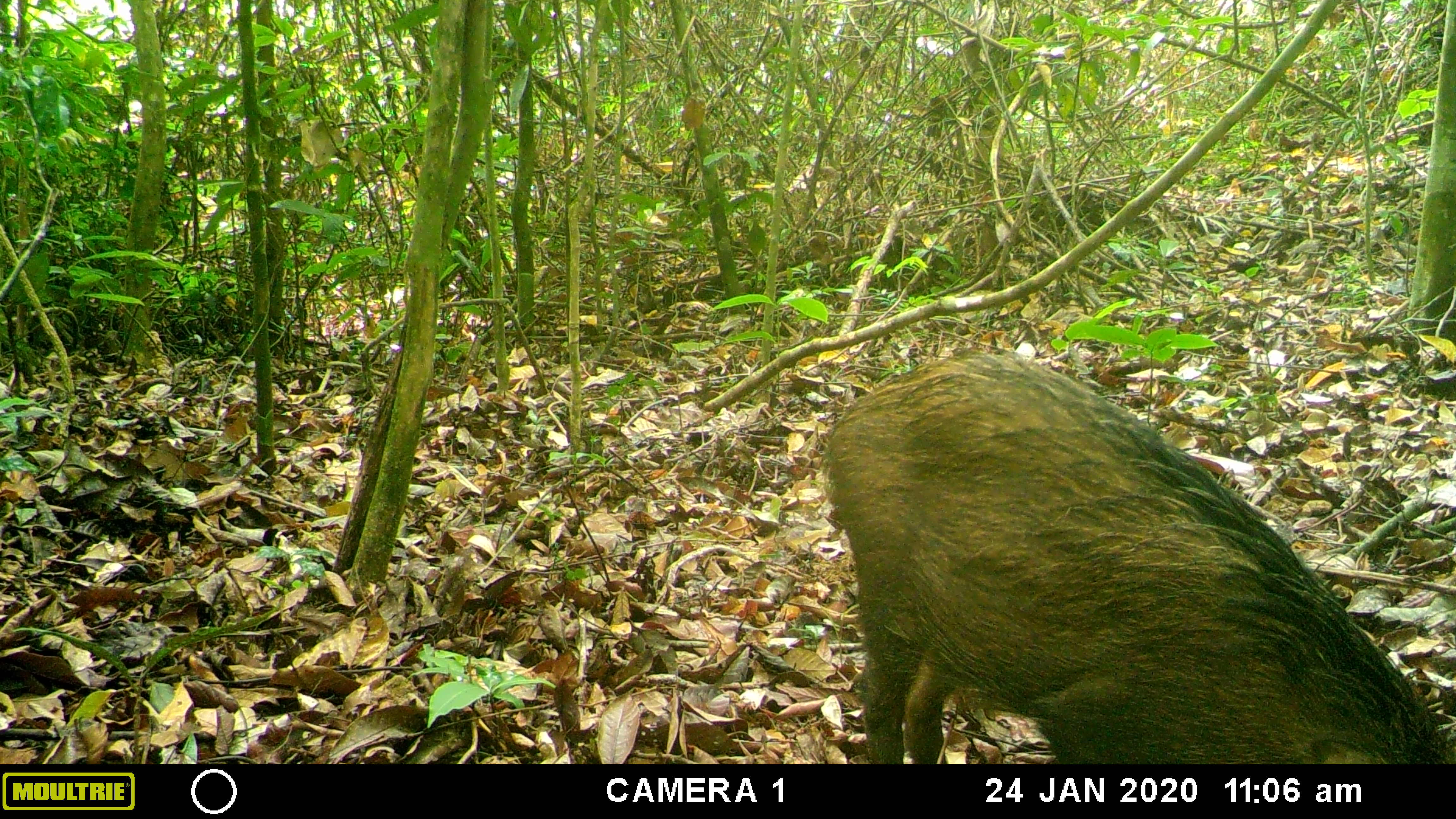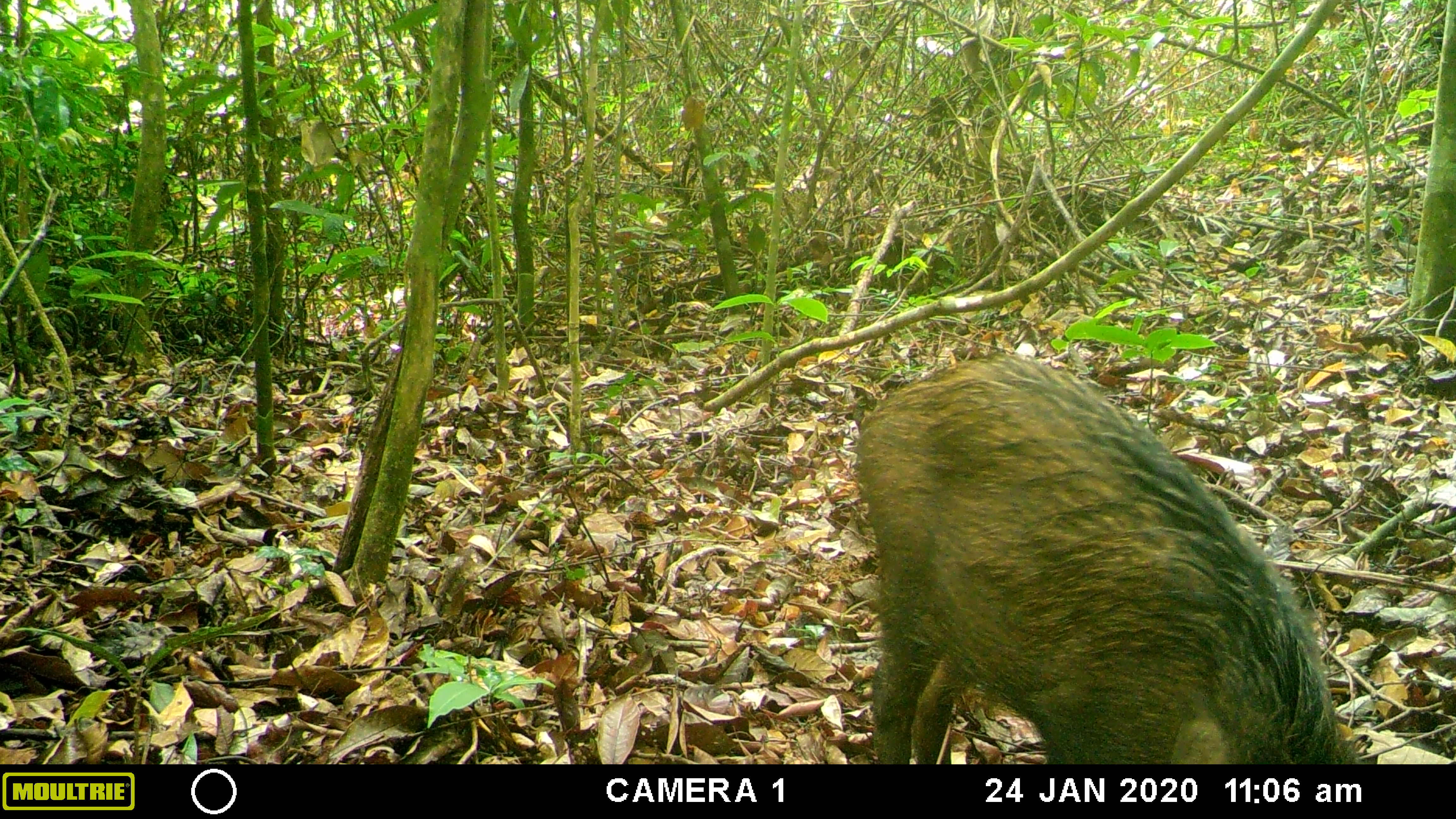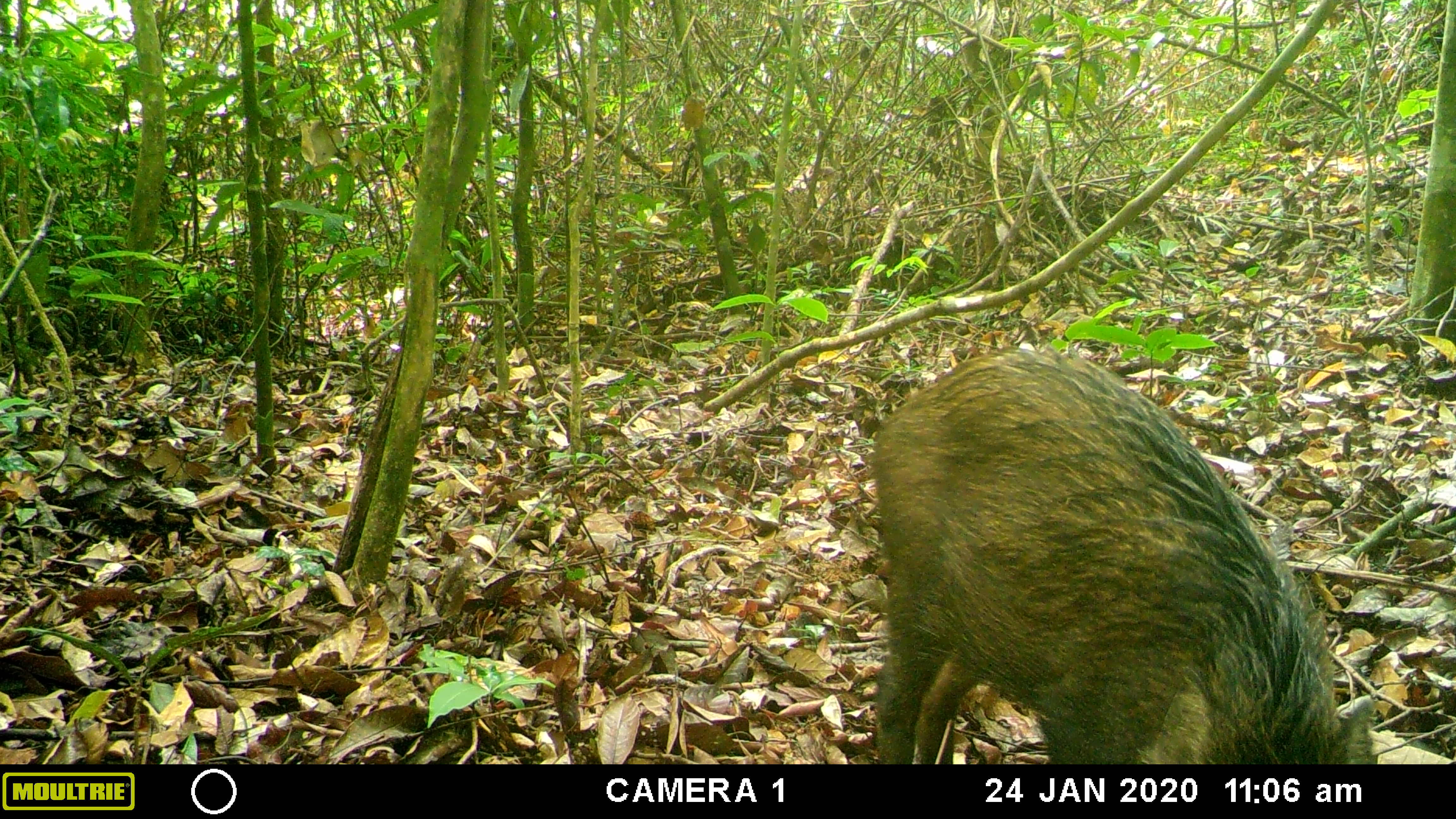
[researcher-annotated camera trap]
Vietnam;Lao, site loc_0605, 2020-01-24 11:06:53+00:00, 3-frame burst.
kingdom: Animalia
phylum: Chordata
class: Mammalia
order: Artiodactyla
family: Suidae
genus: Sus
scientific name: Sus scrofa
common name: eurasian wild pig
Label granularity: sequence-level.